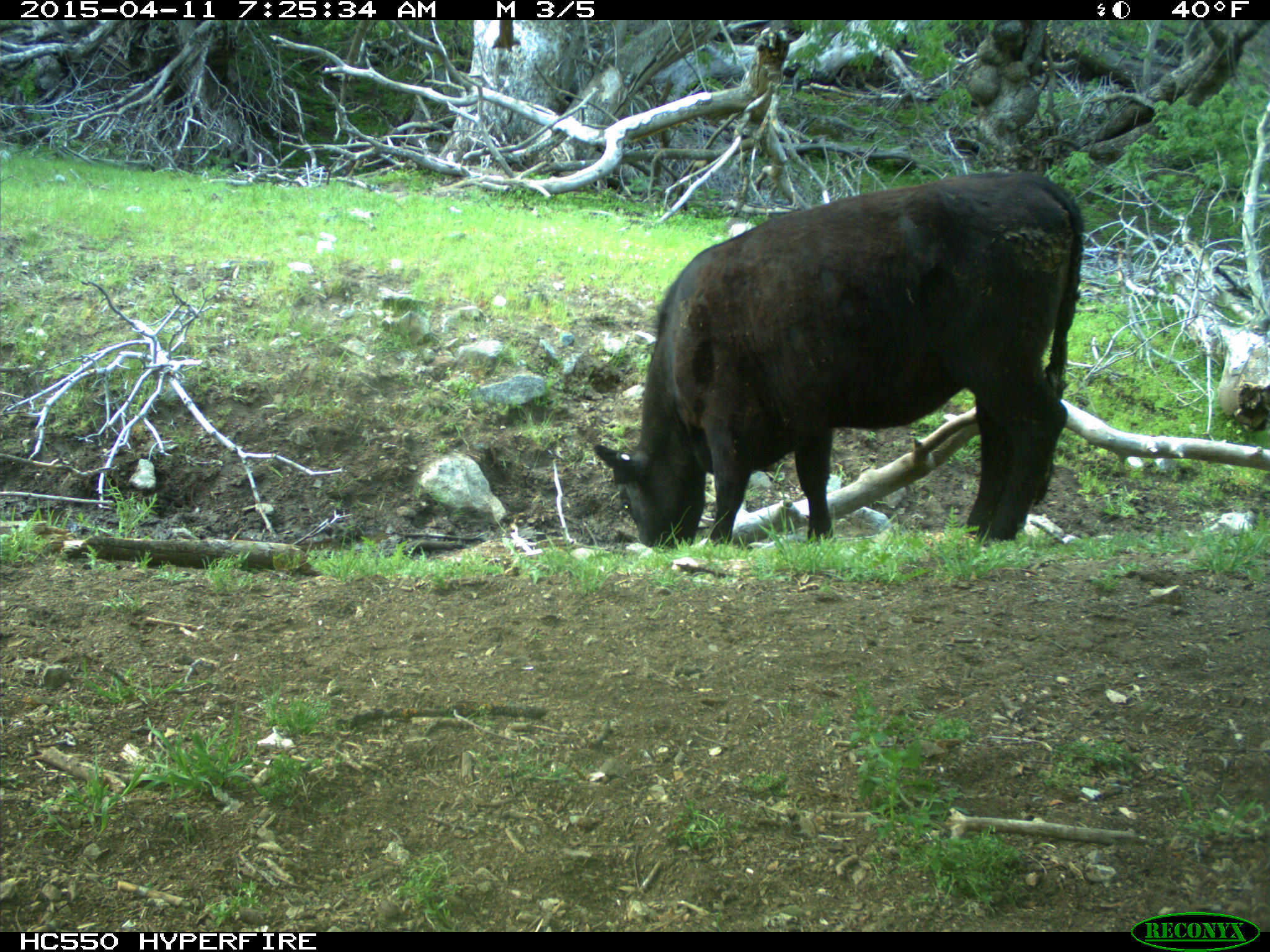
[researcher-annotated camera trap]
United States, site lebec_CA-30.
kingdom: Animalia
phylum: Chordata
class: Mammalia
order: Artiodactyla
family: Bovidae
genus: Bos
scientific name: Bos taurus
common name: domestic cow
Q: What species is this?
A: Bos taurus (domestic cow).